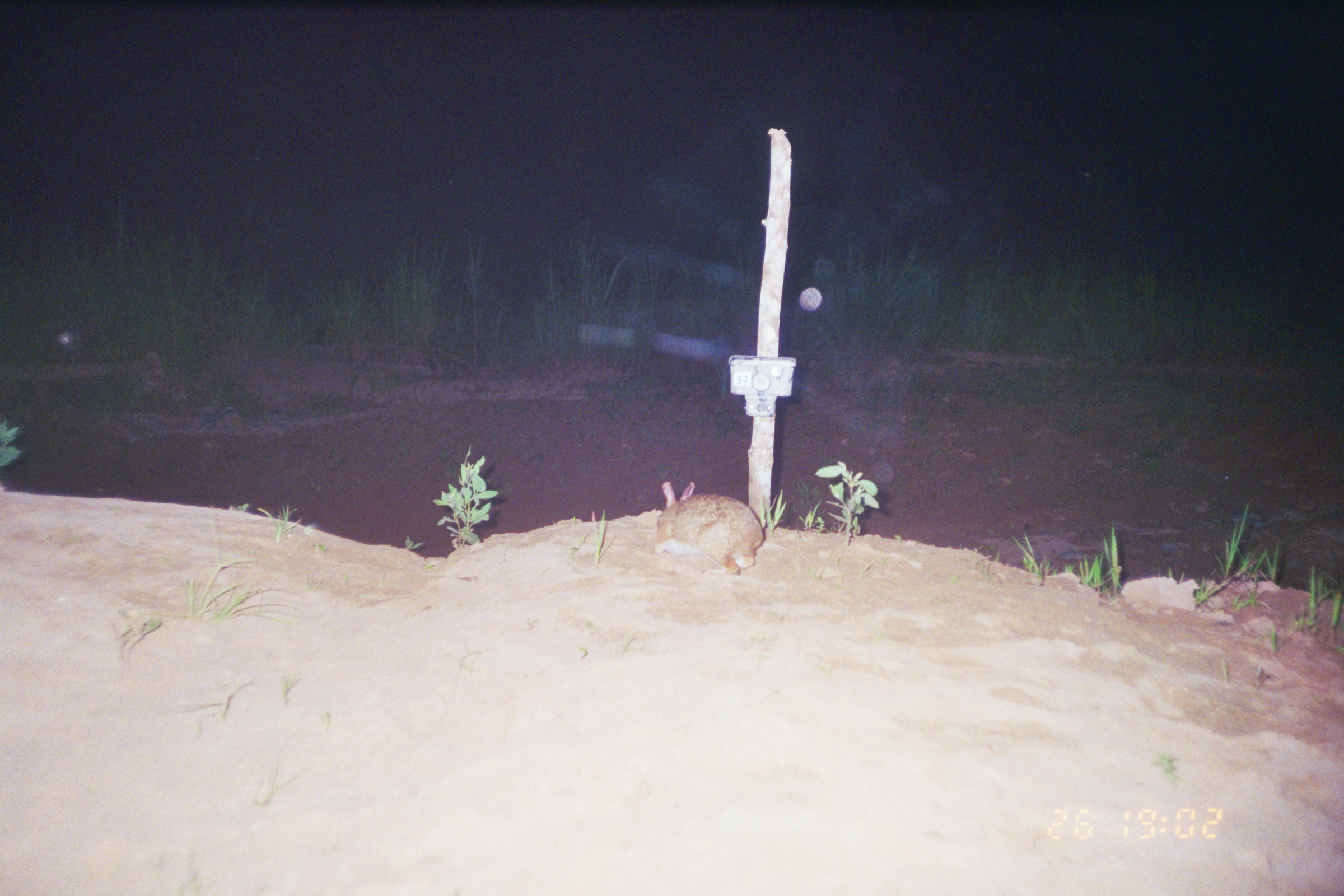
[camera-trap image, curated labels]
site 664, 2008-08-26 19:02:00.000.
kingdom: Animalia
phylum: Chordata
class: Mammalia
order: Lagomorpha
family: Leporidae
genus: Sylvilagus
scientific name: Sylvilagus brasiliensis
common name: tapeti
Sylvilagus brasiliensis (tapeti).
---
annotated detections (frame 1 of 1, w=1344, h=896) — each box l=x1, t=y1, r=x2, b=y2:
sylvilagus brasiliensis: l=655, t=481, r=764, b=576